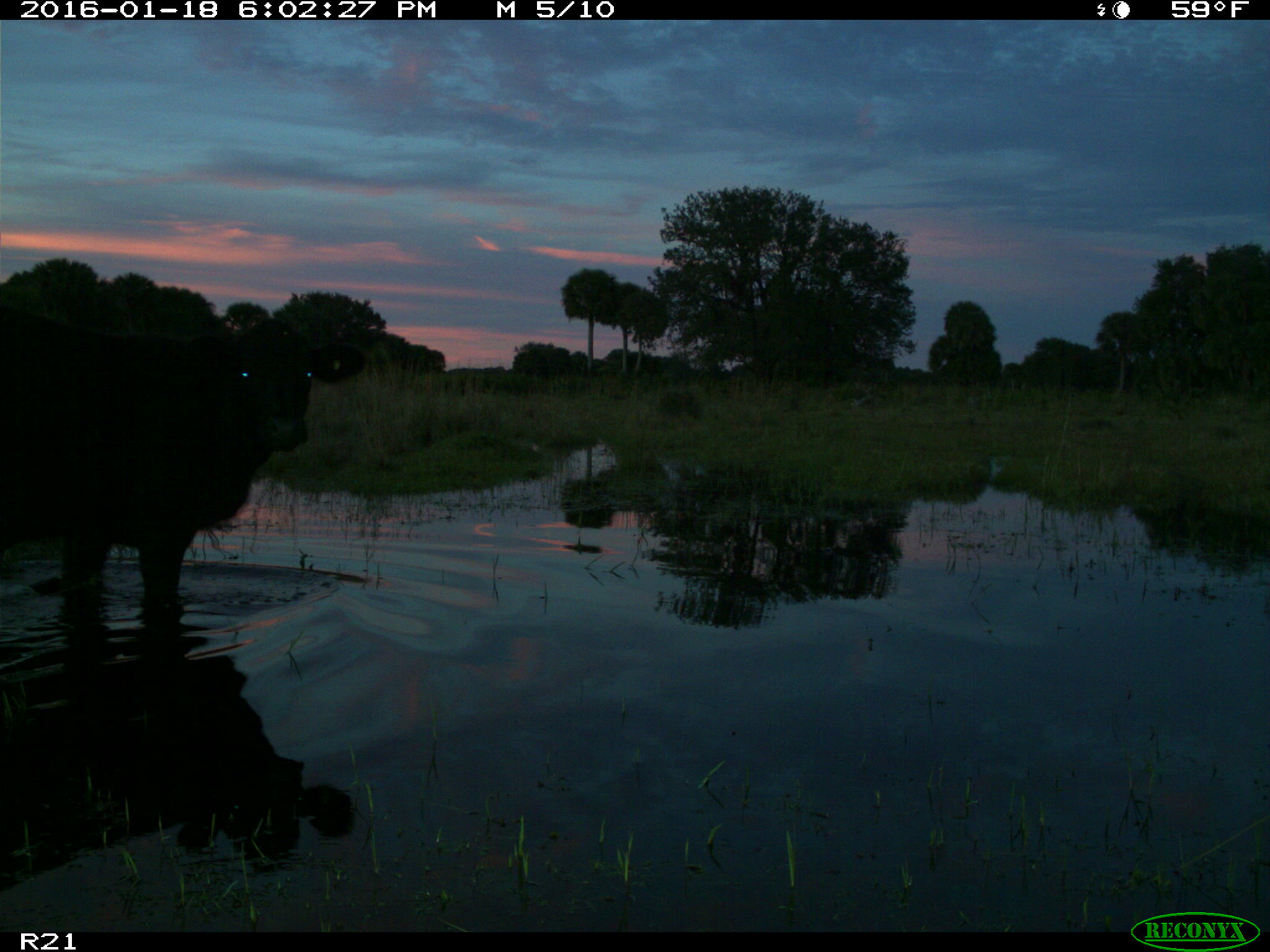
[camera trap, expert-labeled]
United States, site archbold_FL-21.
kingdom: Animalia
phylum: Chordata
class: Mammalia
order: Artiodactyla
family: Bovidae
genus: Bos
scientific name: Bos taurus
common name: domestic cow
Bos taurus (domestic cow).